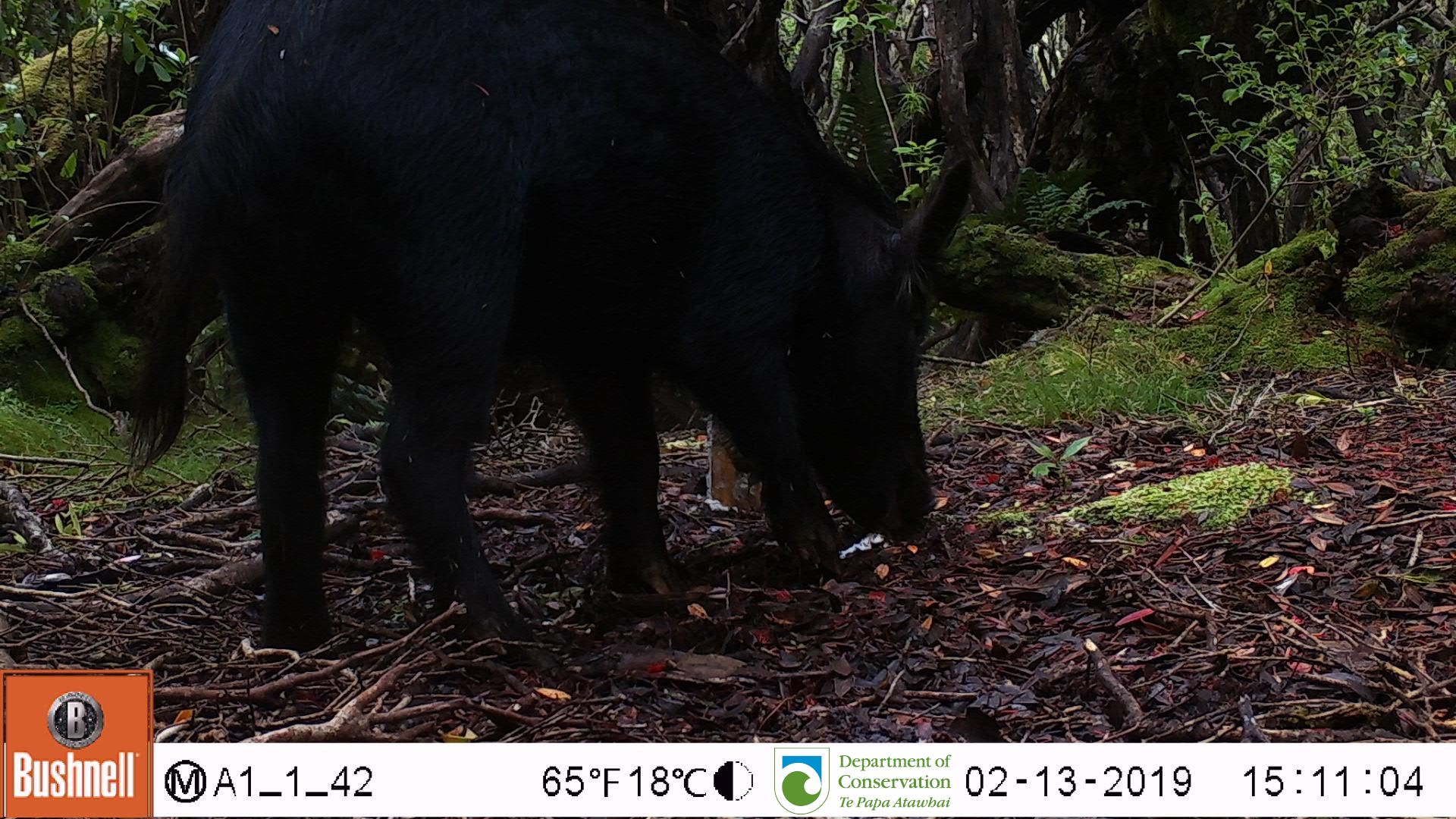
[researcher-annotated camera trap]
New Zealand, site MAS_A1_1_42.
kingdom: Animalia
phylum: Chordata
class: Mammalia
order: Artiodactyla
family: Suidae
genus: Sus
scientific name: Sus scrofa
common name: pig